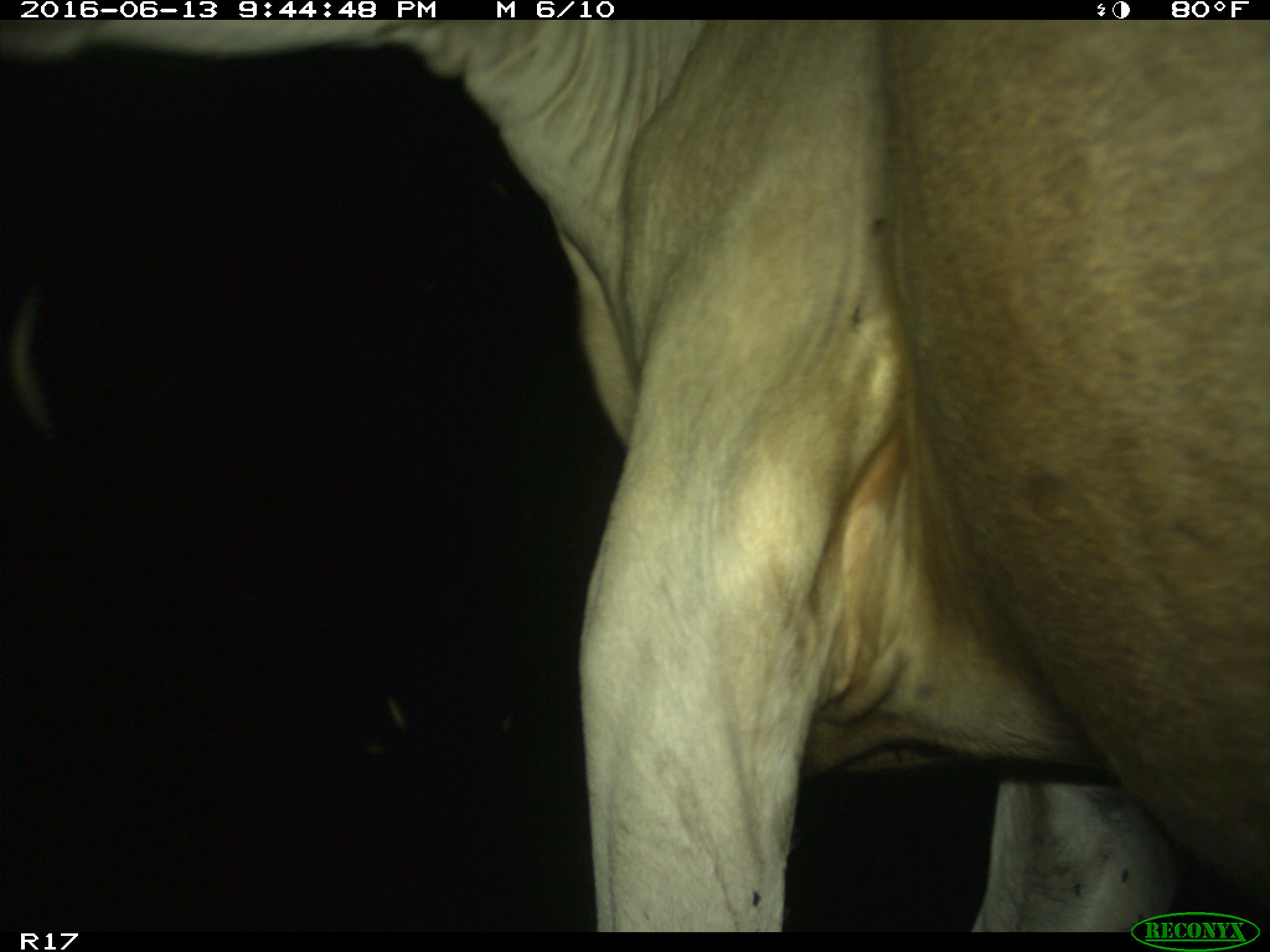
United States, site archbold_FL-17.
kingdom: Animalia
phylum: Chordata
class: Mammalia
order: Artiodactyla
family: Bovidae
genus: Bos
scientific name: Bos taurus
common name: domestic cow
Bos taurus (domestic cow).